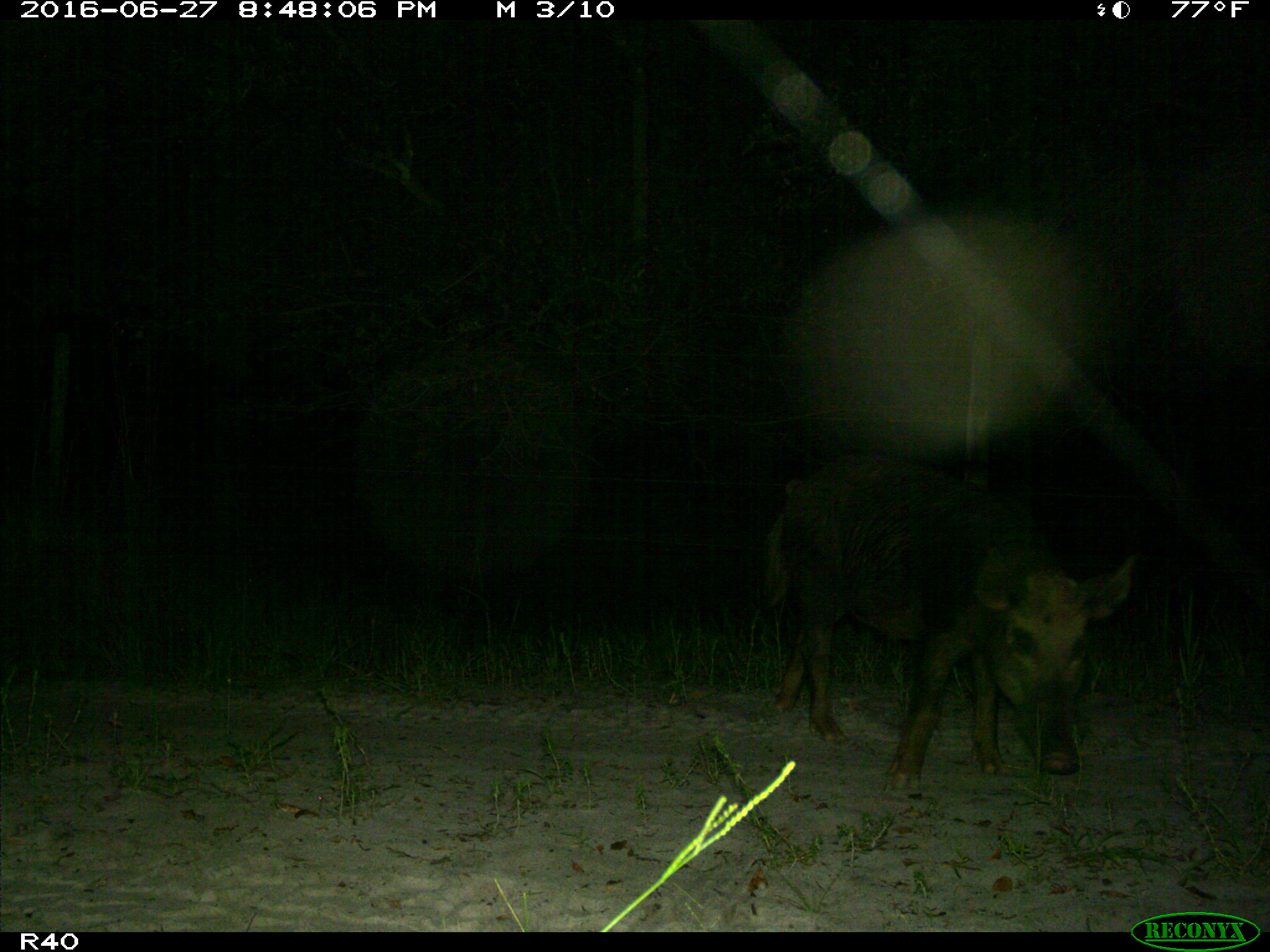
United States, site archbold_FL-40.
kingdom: Animalia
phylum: Chordata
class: Mammalia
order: Artiodactyla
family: Suidae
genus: Sus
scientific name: Sus scrofa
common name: wild boar